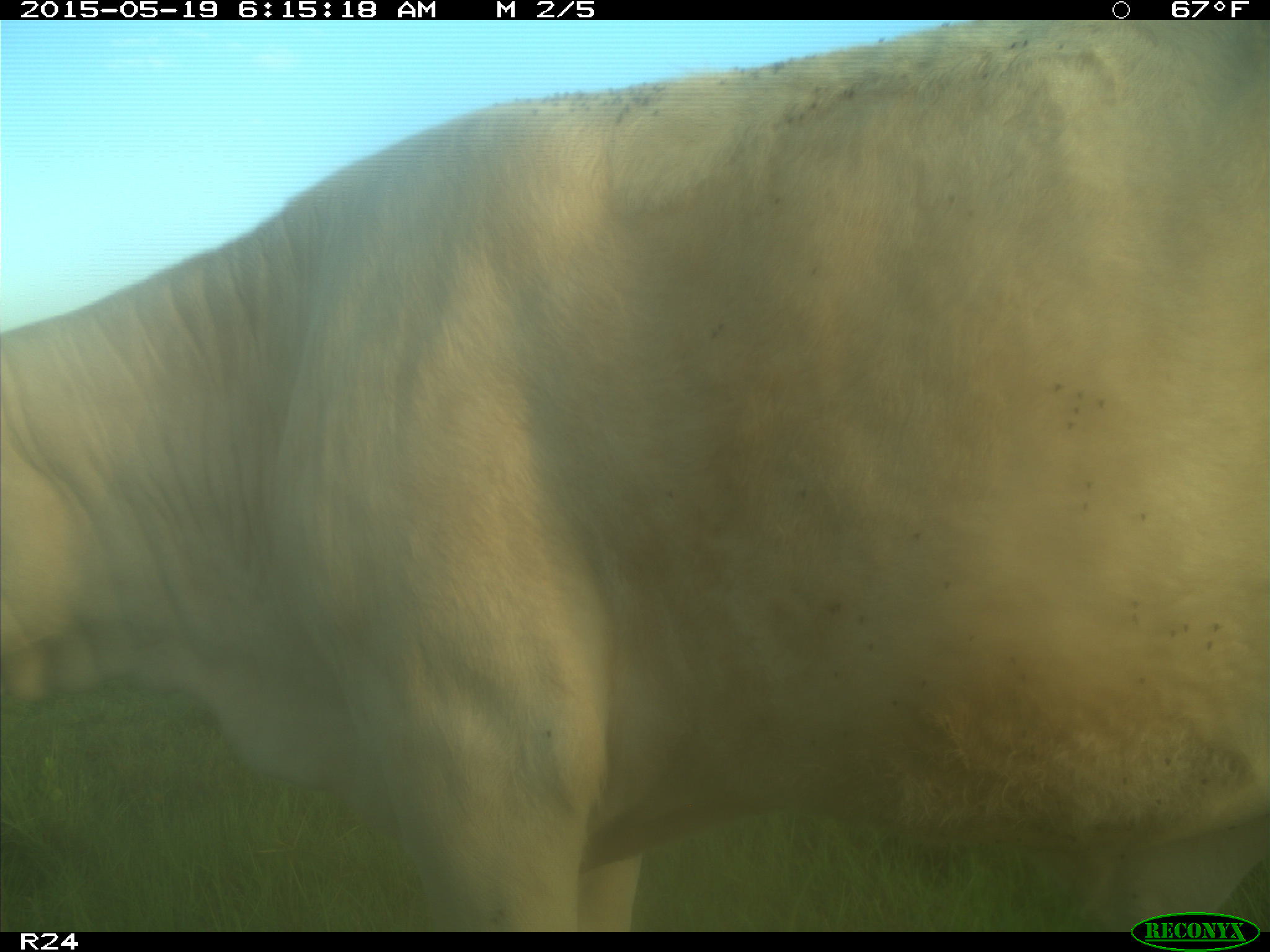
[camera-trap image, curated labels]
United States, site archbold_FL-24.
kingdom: Animalia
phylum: Chordata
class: Mammalia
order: Artiodactyla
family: Bovidae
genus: Bos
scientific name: Bos taurus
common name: domestic cow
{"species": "Bos taurus (domestic cow)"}